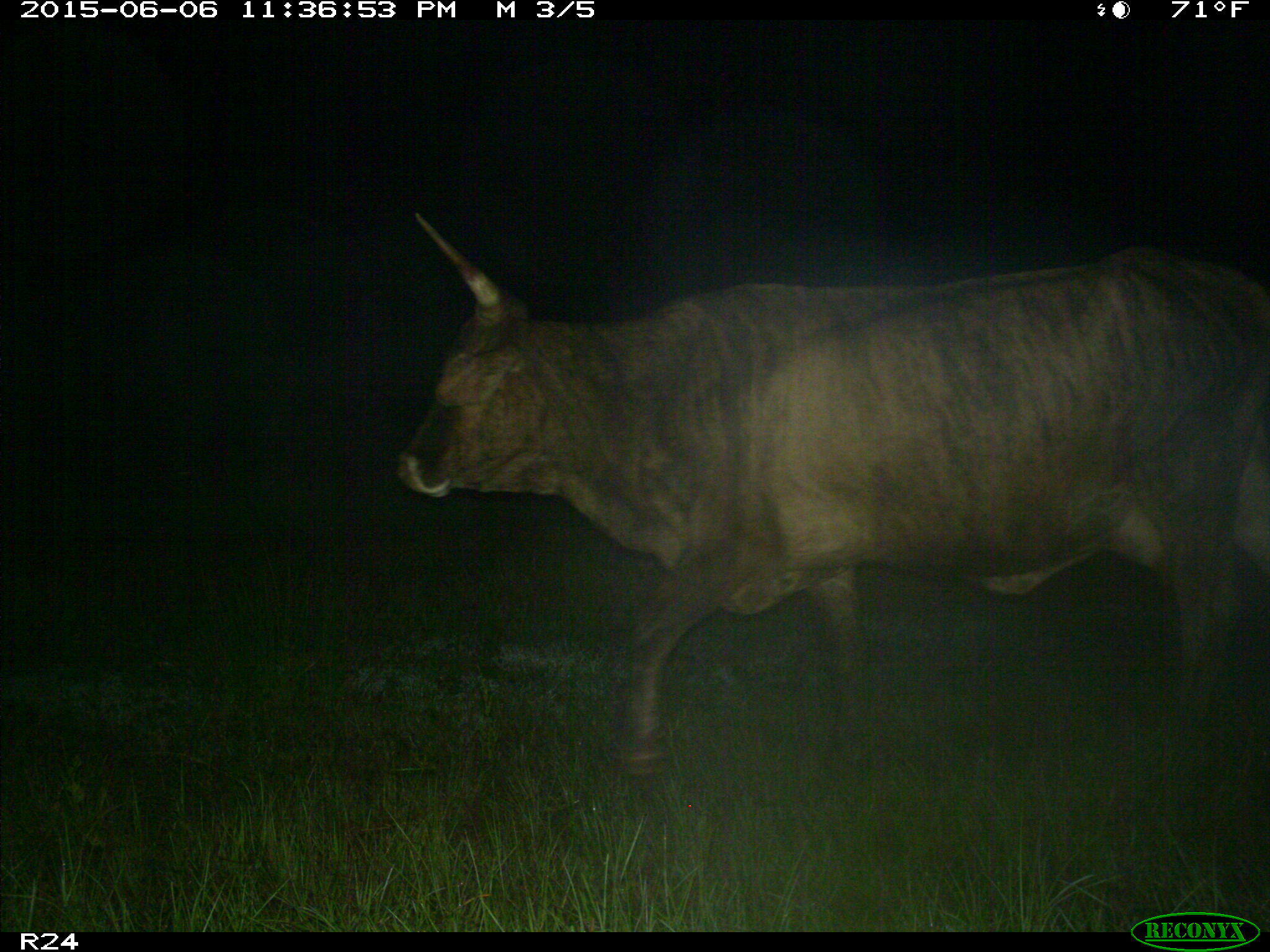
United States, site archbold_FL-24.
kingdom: Animalia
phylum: Chordata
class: Mammalia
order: Artiodactyla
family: Bovidae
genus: Bos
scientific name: Bos taurus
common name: domestic cow